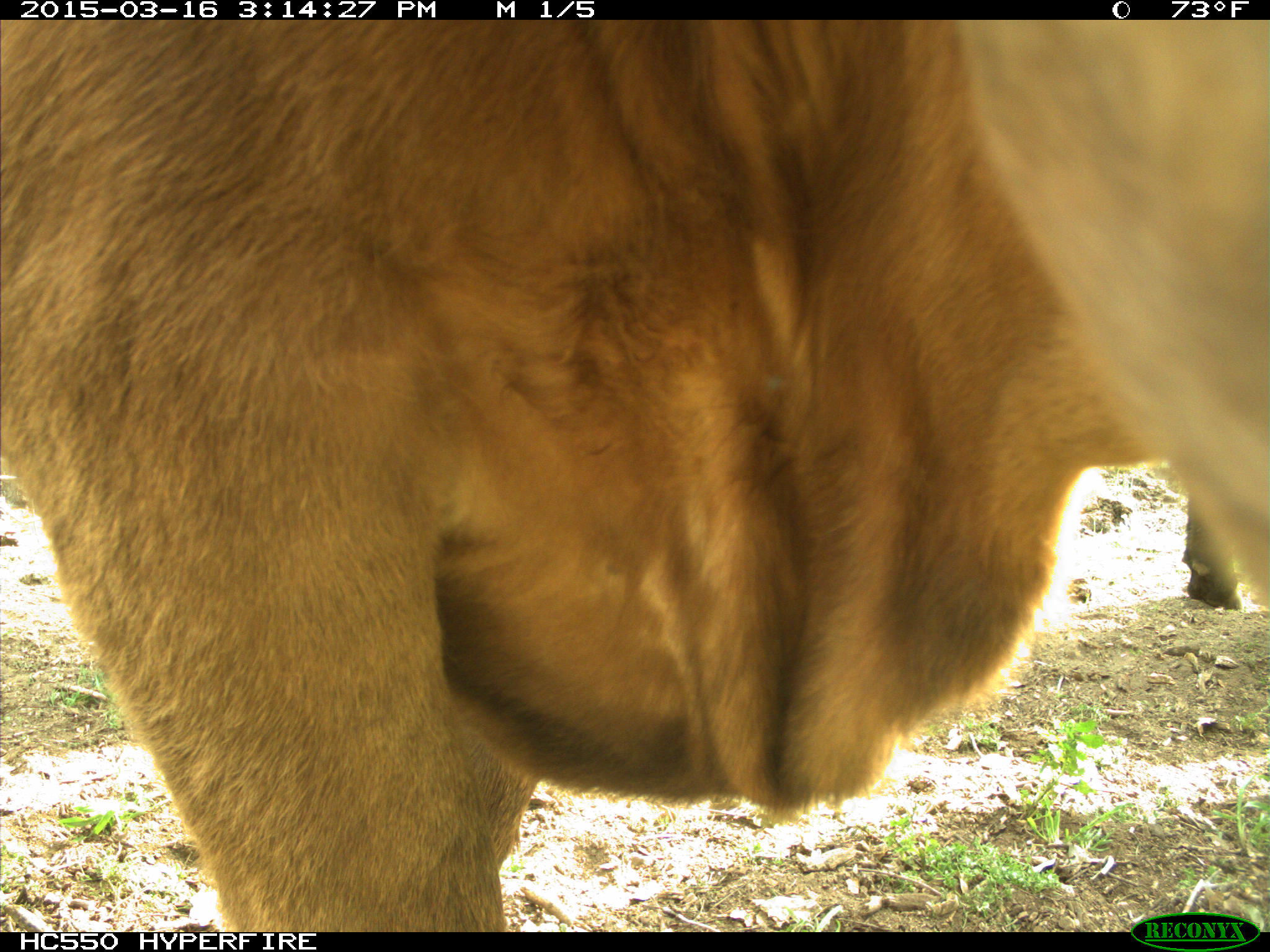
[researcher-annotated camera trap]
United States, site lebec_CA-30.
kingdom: Animalia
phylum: Chordata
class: Mammalia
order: Artiodactyla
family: Bovidae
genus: Bos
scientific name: Bos taurus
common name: domestic cow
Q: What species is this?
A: Bos taurus (domestic cow).